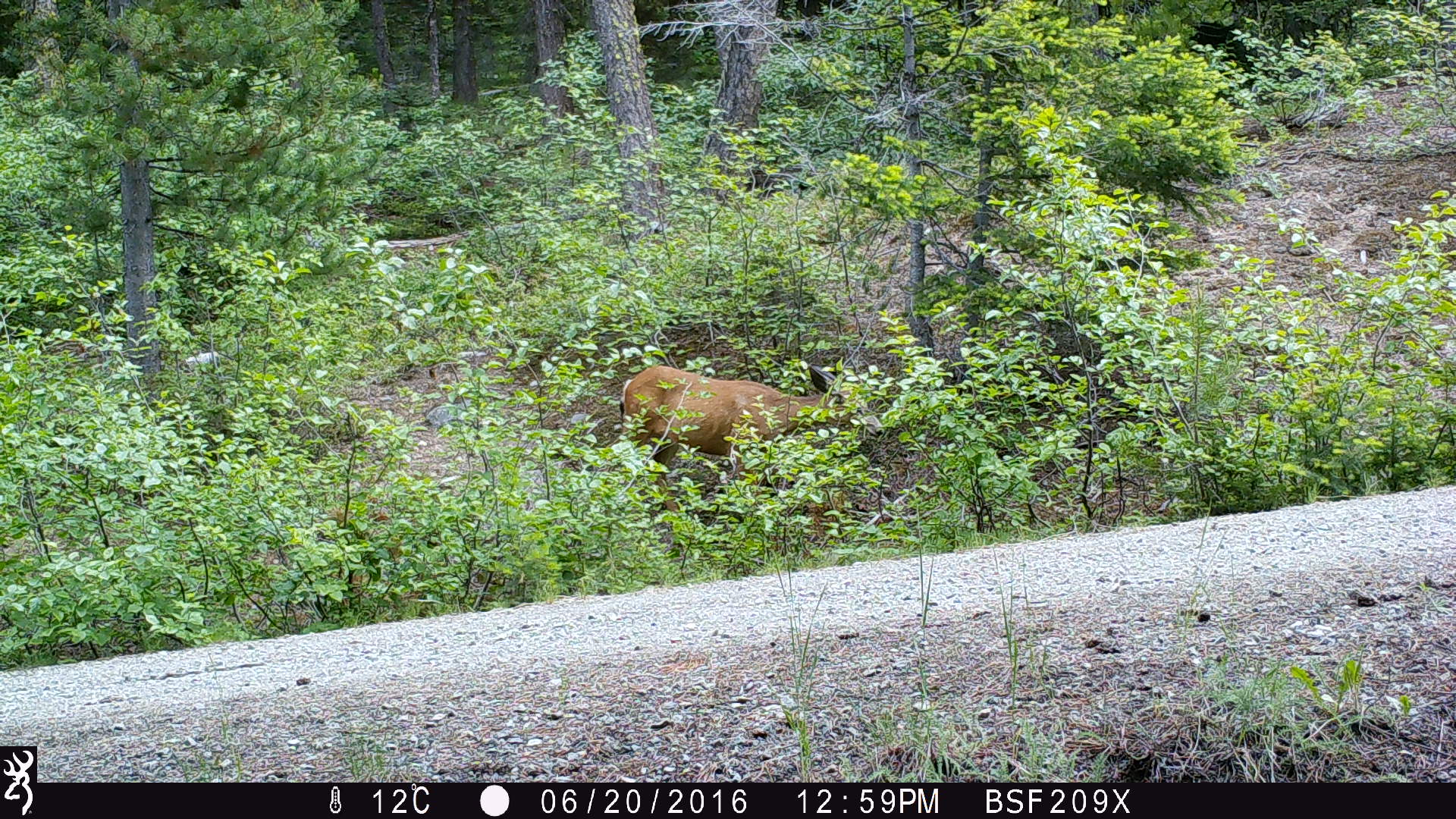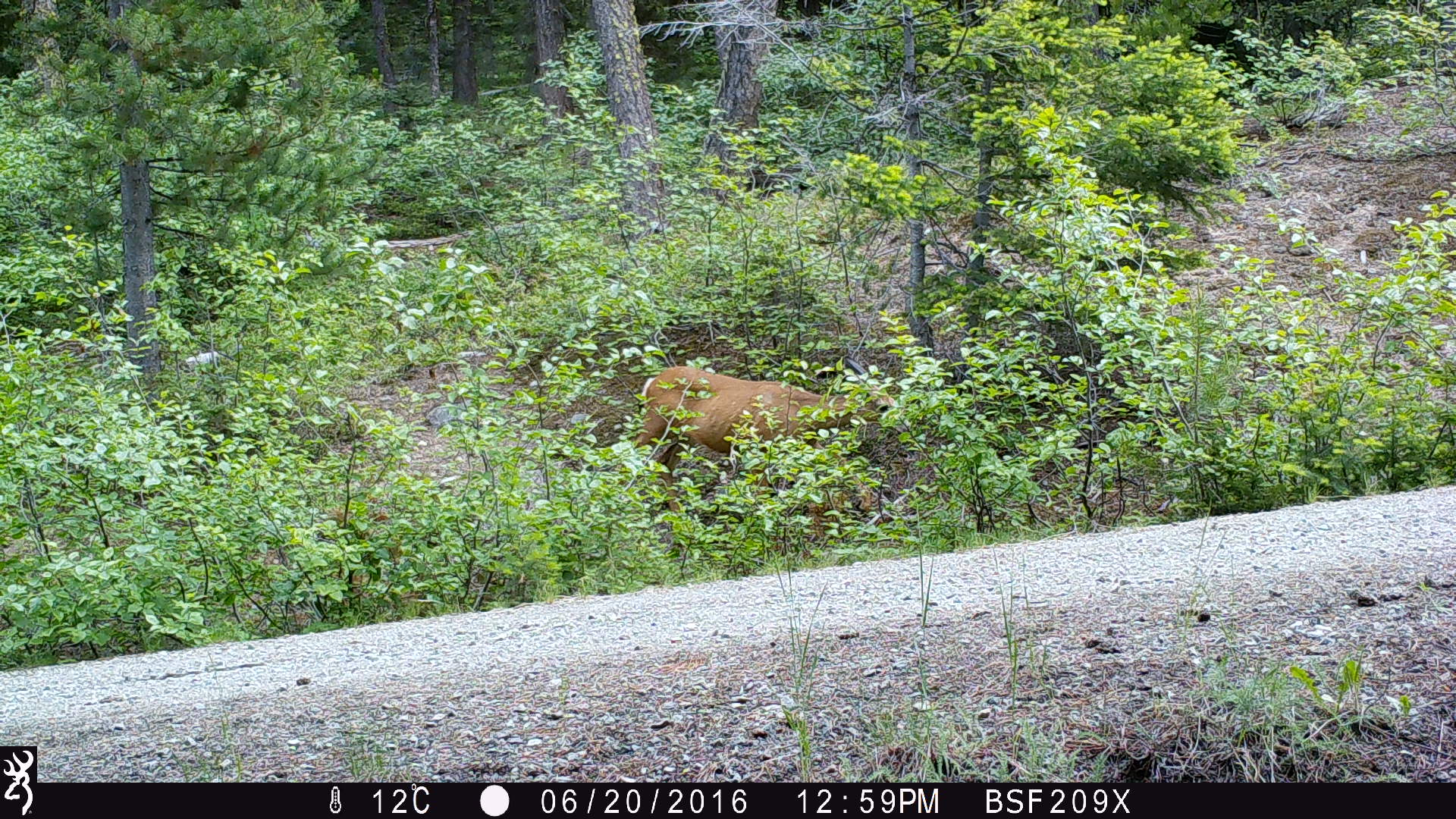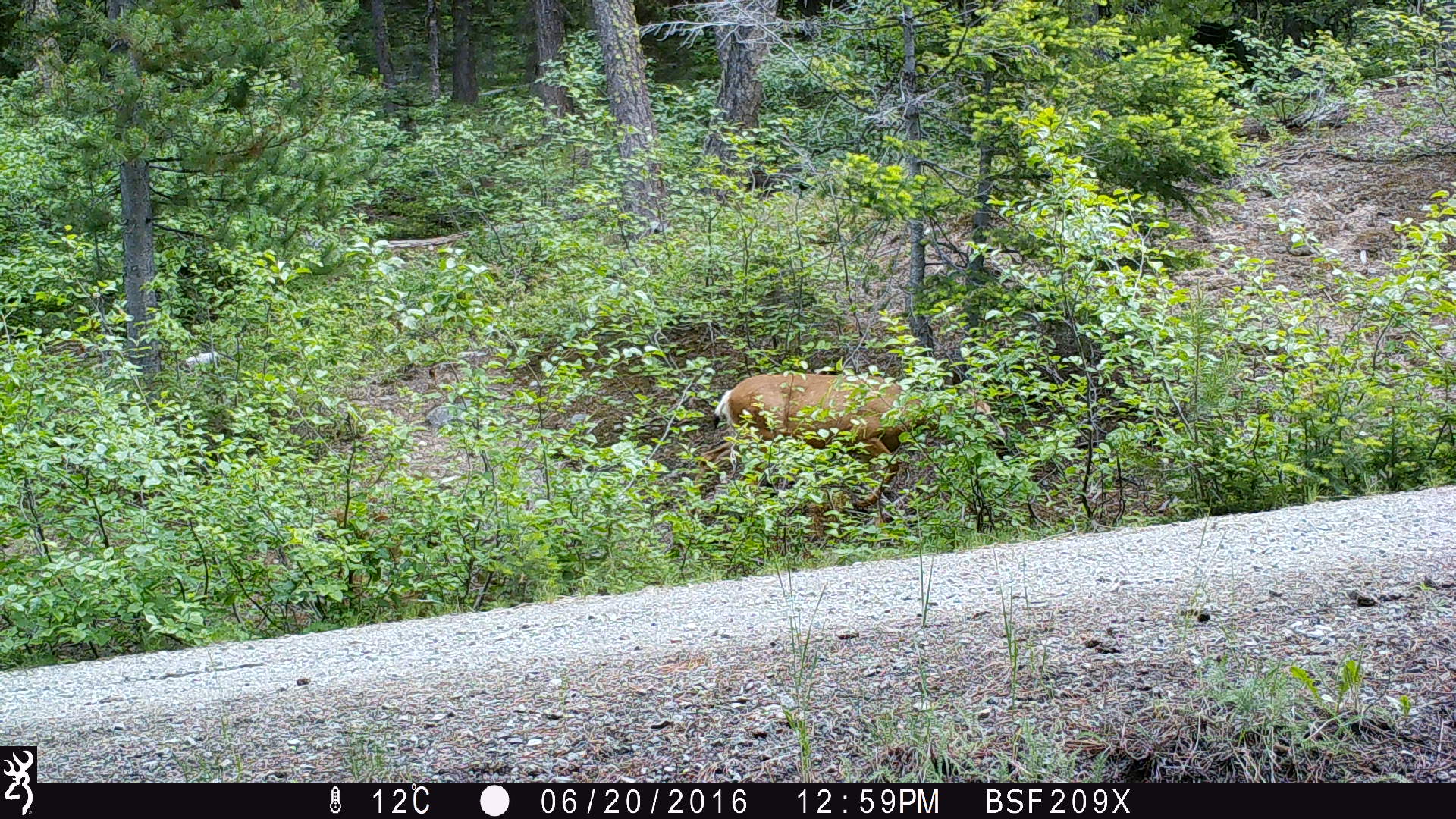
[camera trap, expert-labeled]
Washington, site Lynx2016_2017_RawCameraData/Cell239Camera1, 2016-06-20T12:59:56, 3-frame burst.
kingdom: Animalia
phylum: Chordata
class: Mammalia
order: Artiodactyla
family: Cervidae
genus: Odocoileus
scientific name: Odocoileus hemionus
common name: mule deer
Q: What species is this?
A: Odocoileus hemionus (mule deer).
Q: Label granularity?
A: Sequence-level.